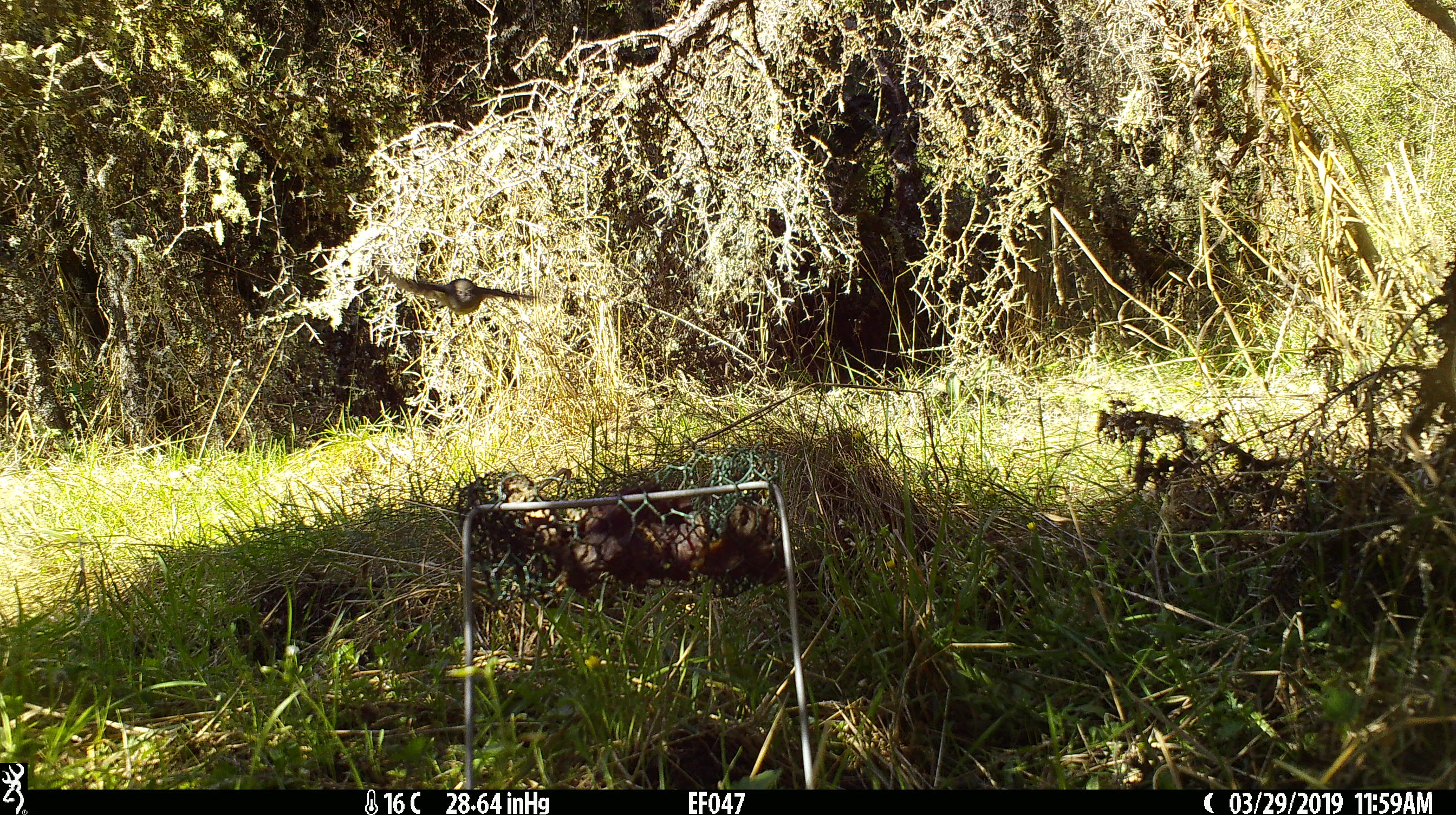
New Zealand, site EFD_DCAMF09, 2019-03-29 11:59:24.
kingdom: Animalia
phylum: Chordata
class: Aves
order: Passeriformes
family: Petroicidae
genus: Petroica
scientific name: Petroica australis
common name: new zealand robin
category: robin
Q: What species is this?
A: Robin (new zealand robin) (Petroica australis).